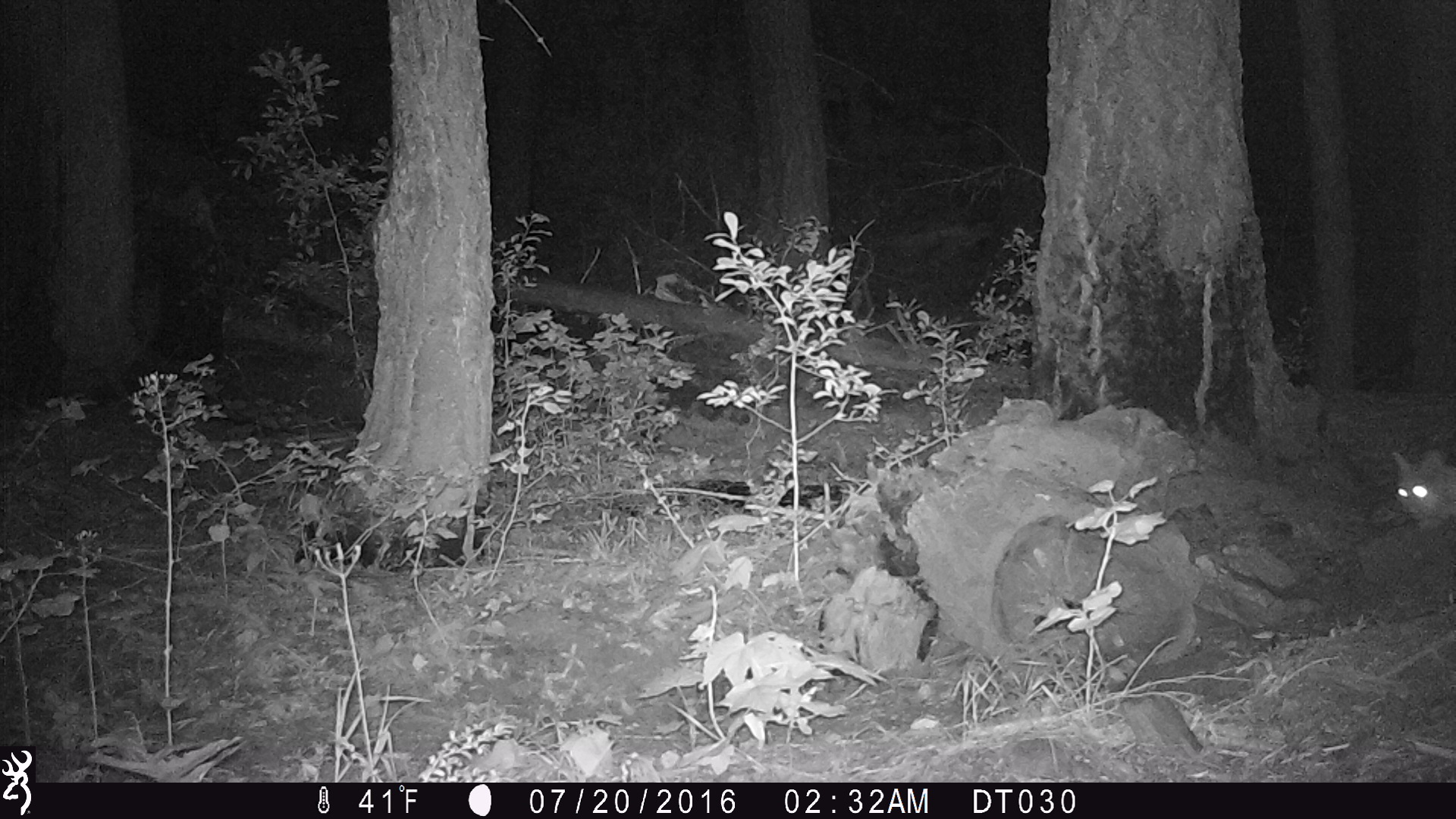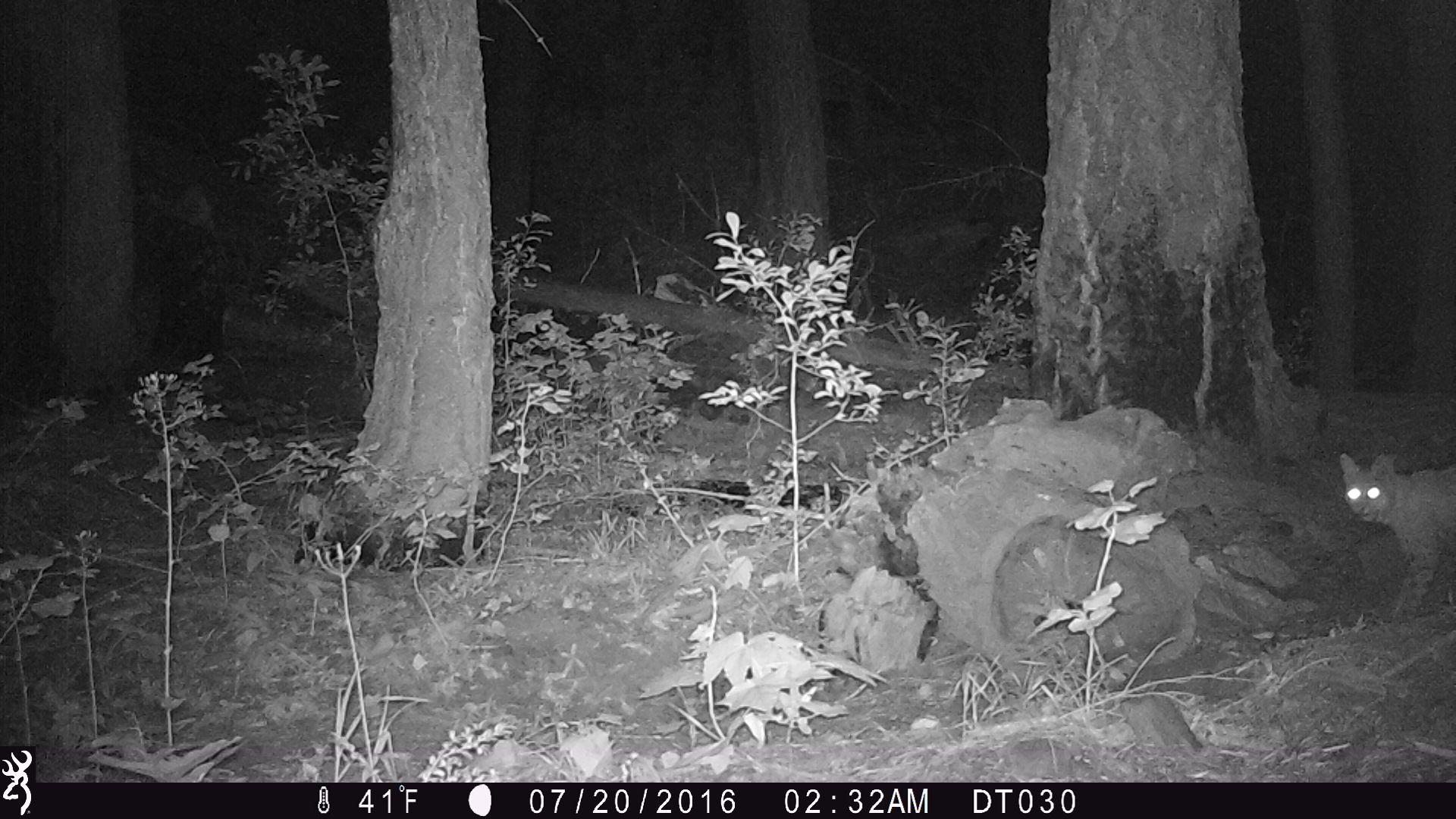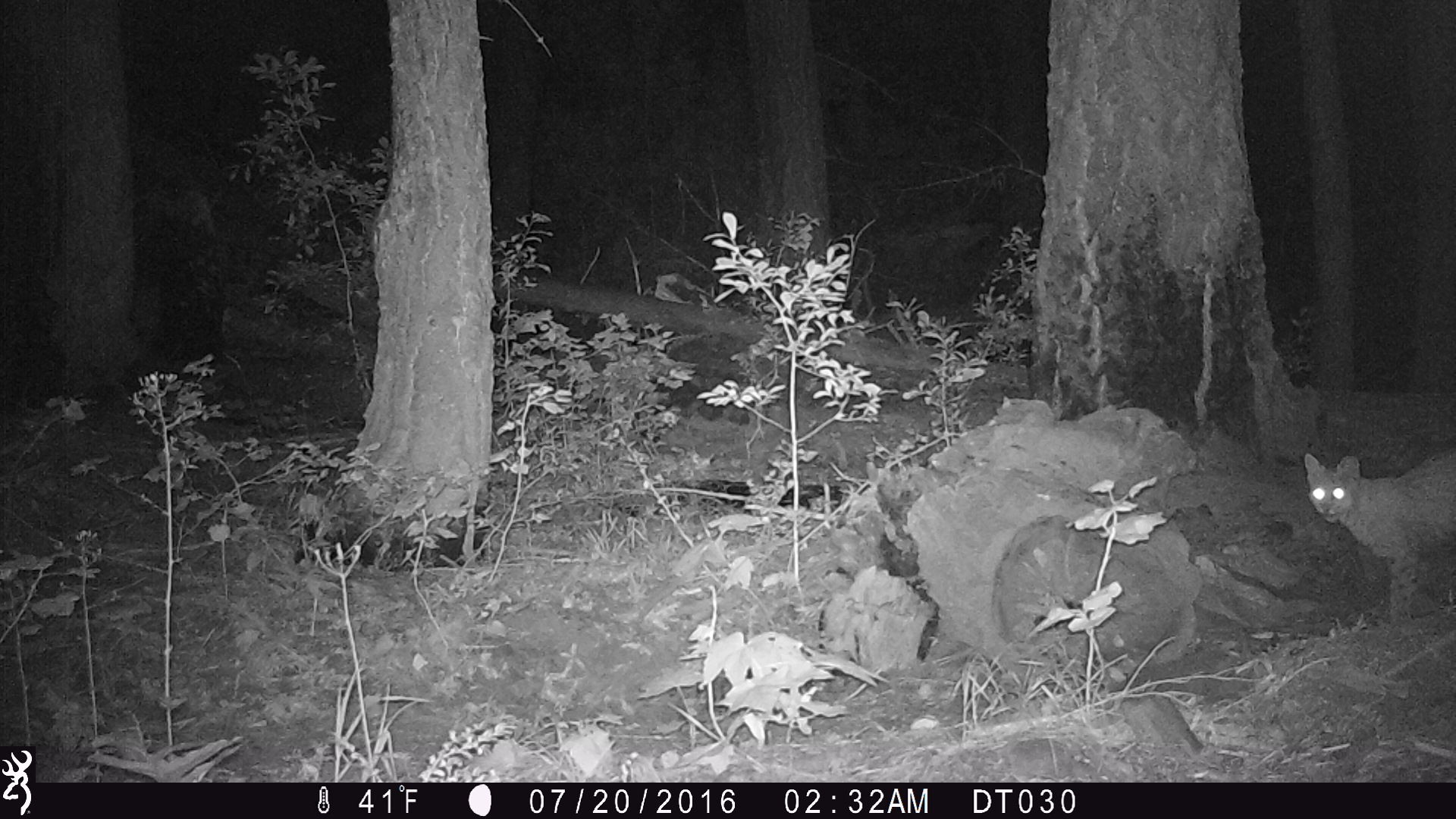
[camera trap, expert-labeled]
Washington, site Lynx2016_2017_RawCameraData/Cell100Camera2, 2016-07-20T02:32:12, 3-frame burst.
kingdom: Animalia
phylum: Chordata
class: Mammalia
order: Carnivora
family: Felidae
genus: Lynx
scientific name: Lynx rufus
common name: bobcat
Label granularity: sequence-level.